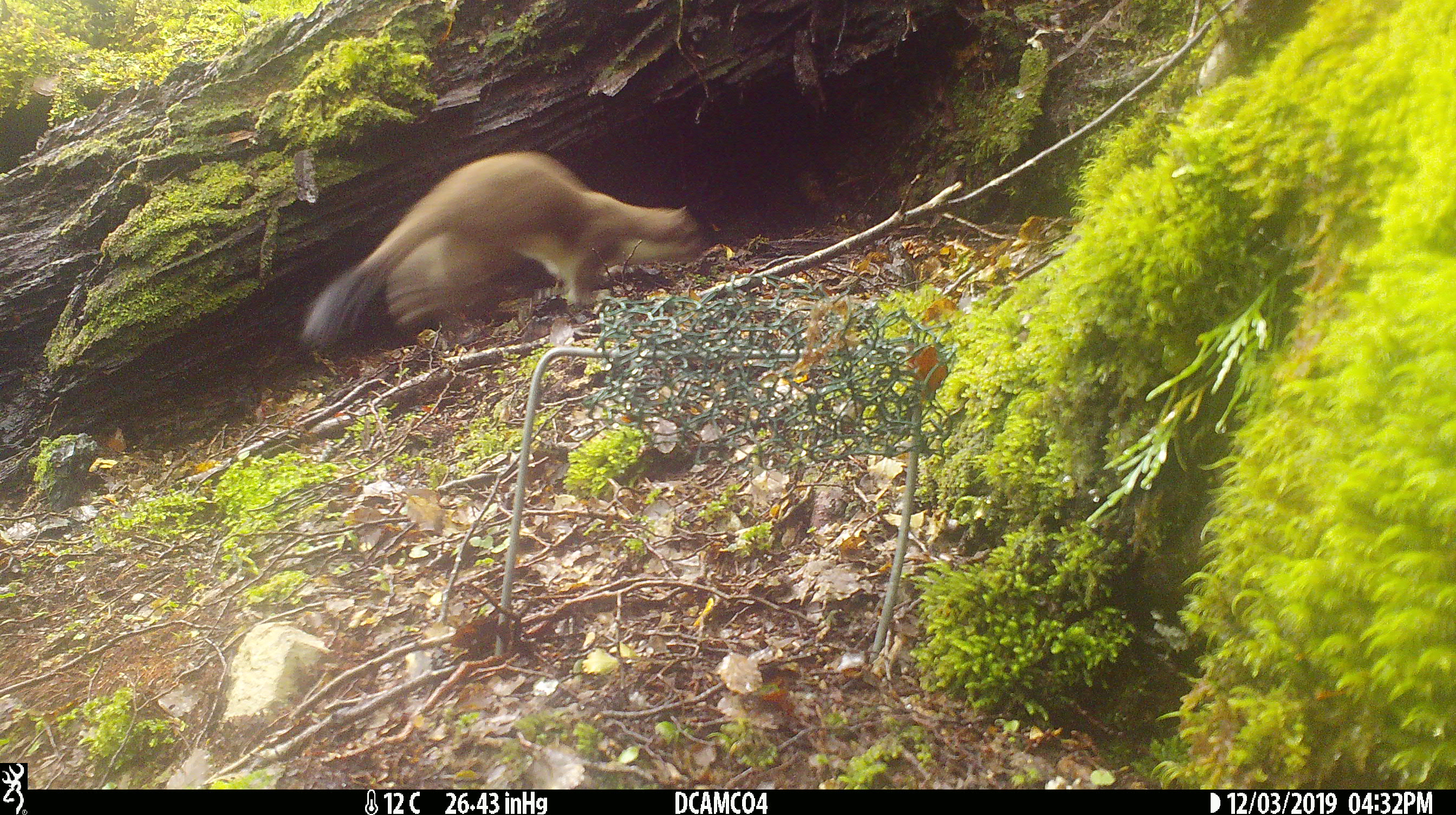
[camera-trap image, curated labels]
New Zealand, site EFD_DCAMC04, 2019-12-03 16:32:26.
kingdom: Animalia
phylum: Chordata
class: Mammalia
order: Carnivora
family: Mustelidae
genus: Mustela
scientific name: Mustela erminea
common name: stoat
Stoat (Mustela erminea).